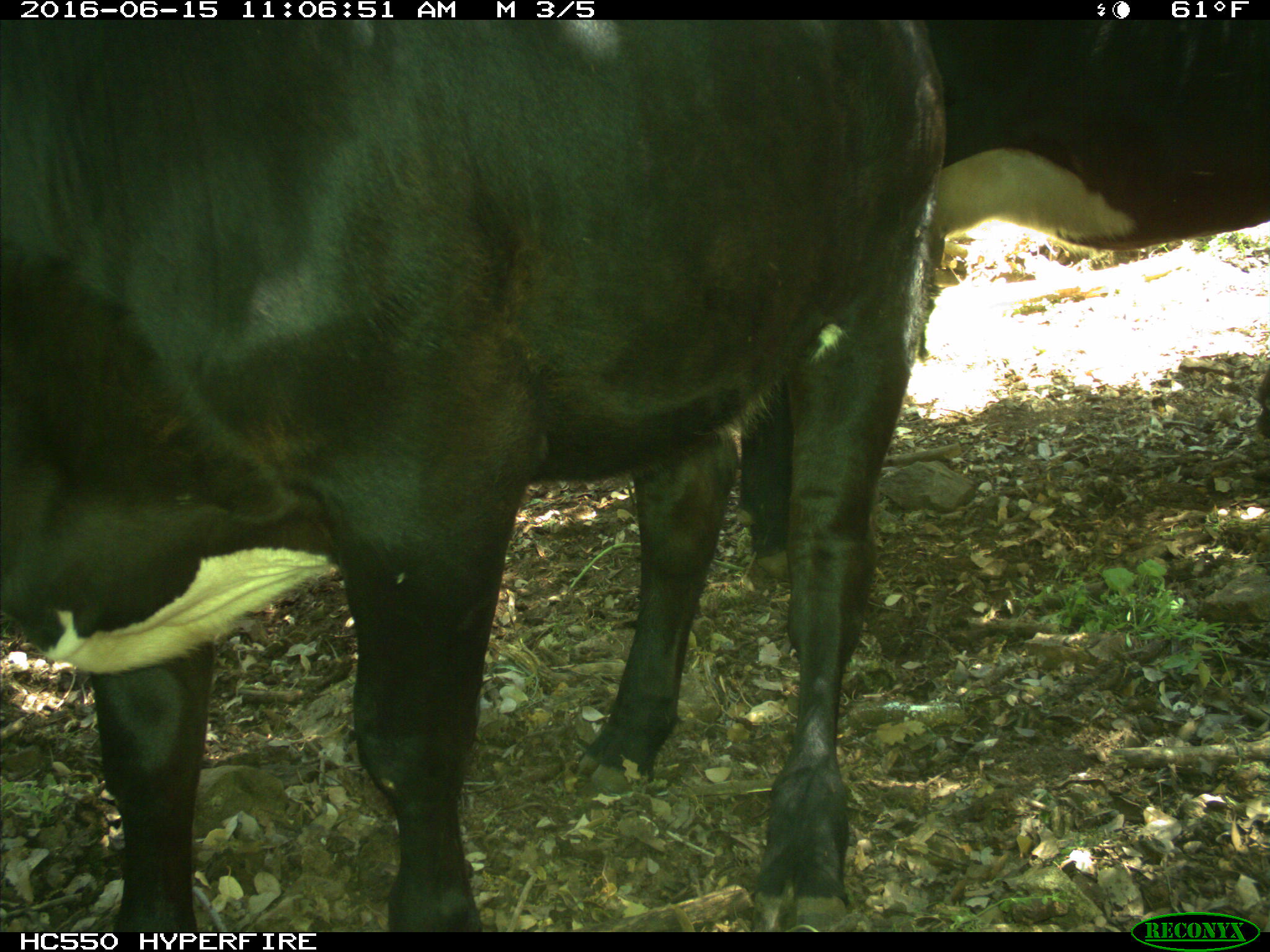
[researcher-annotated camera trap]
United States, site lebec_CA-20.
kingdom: Animalia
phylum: Chordata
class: Mammalia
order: Artiodactyla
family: Bovidae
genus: Bos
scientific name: Bos taurus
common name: domestic cow